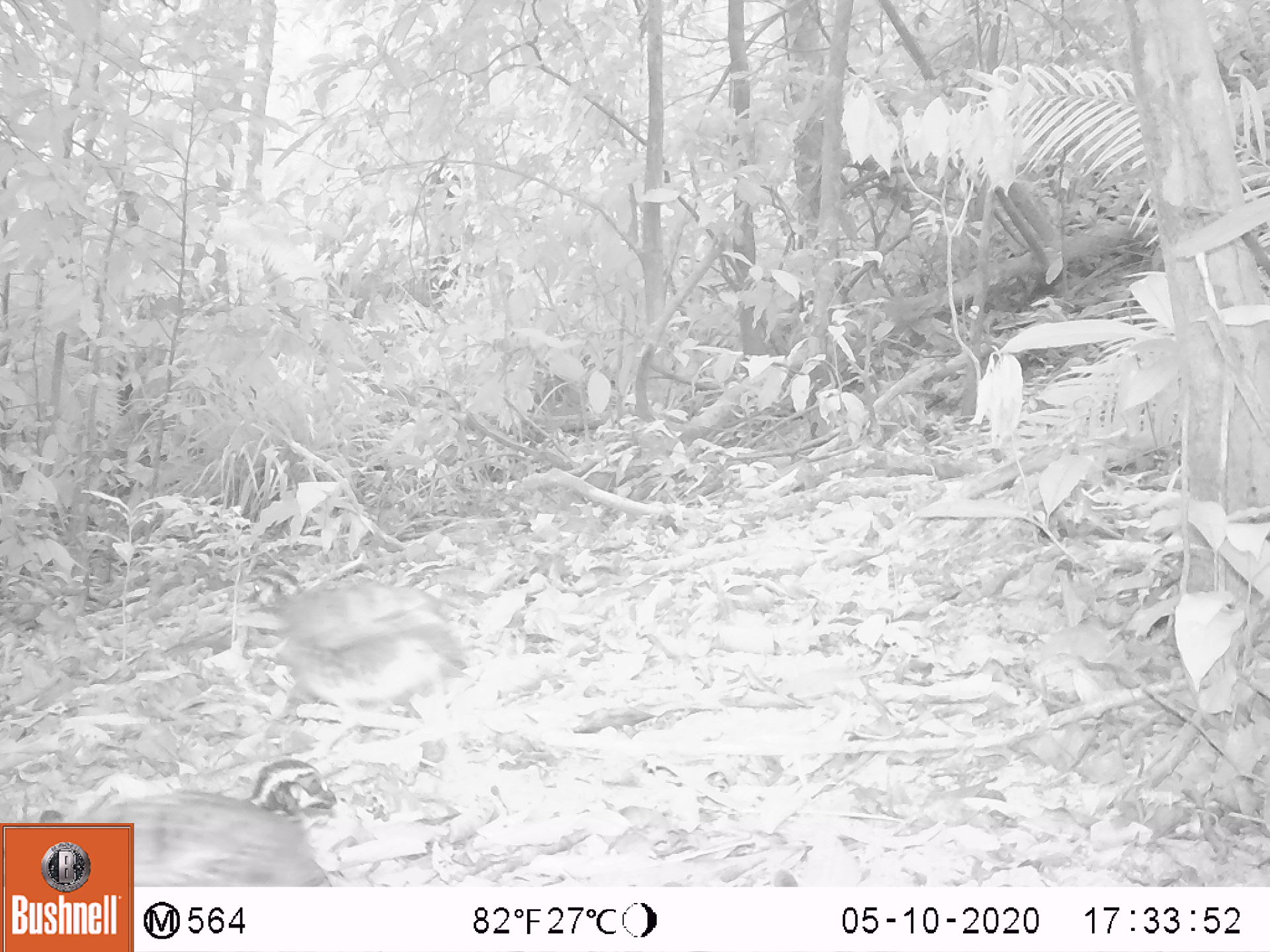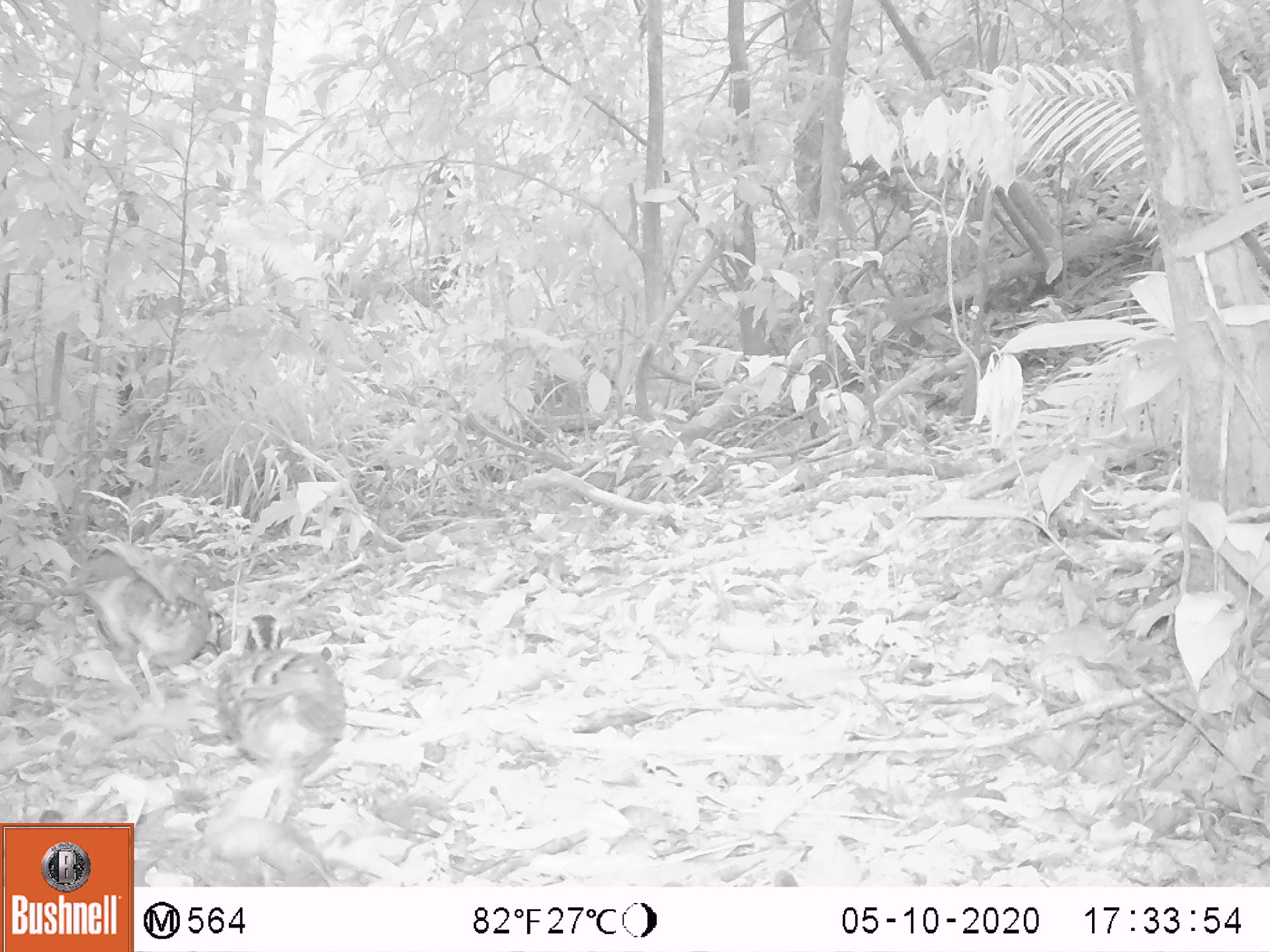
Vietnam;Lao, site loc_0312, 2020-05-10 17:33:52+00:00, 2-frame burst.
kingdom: Animalia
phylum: Chordata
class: Aves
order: Galliformes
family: Phasianidae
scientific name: Phasianidae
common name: partridge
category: unidentified partridge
Unidentified partridge (partridge) (Phasianidae). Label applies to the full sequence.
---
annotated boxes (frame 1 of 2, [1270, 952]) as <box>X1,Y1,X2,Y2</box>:
unidentified partridge: <box>247,575,474,751</box>; <box>38,756,337,888</box>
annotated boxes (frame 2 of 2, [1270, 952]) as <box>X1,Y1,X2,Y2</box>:
unidentified partridge: <box>51,540,223,714</box>; <box>219,611,351,823</box>